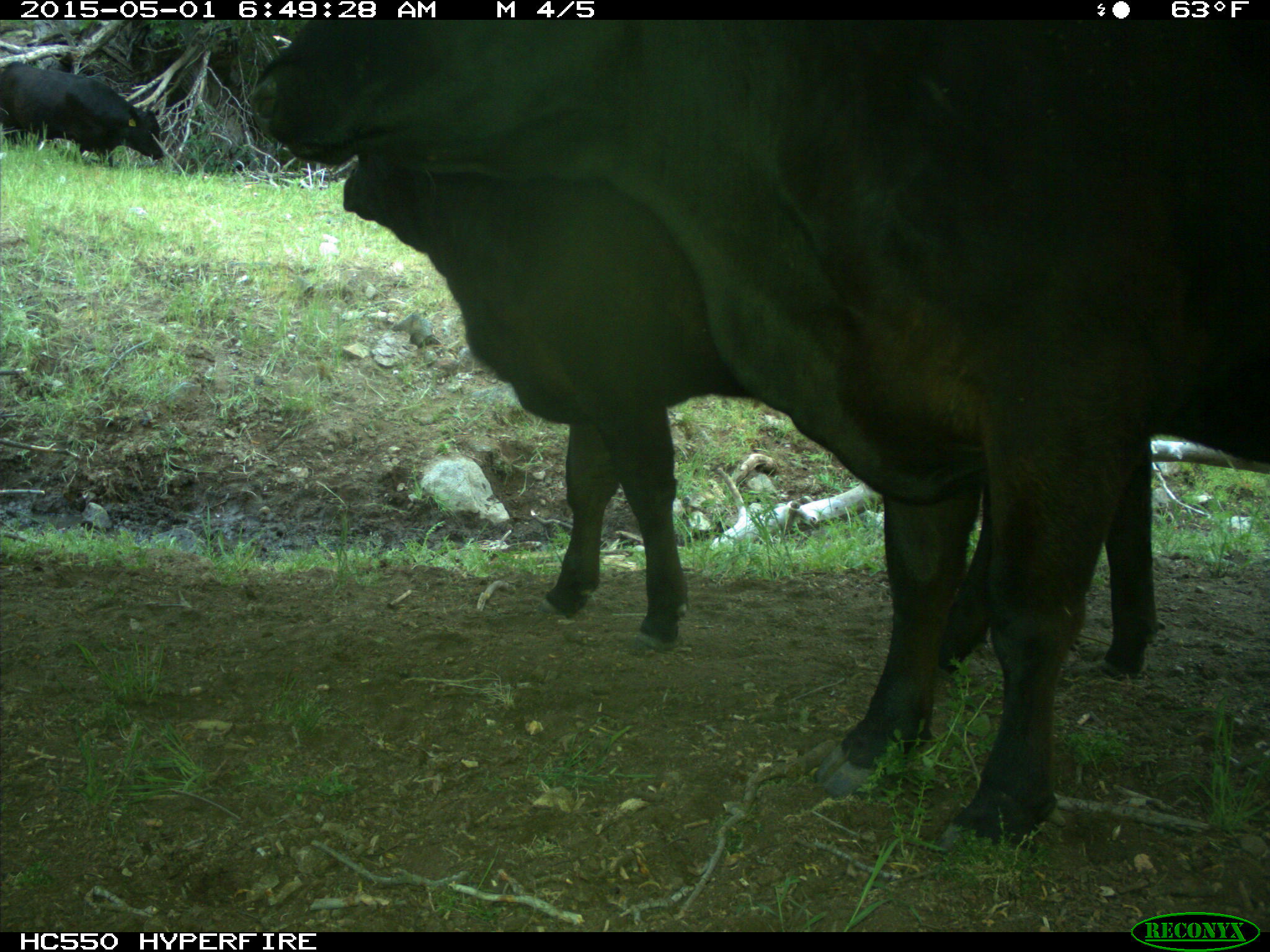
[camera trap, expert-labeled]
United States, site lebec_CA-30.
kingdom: Animalia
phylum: Chordata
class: Mammalia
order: Artiodactyla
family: Bovidae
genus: Bos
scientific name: Bos taurus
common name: domestic cow